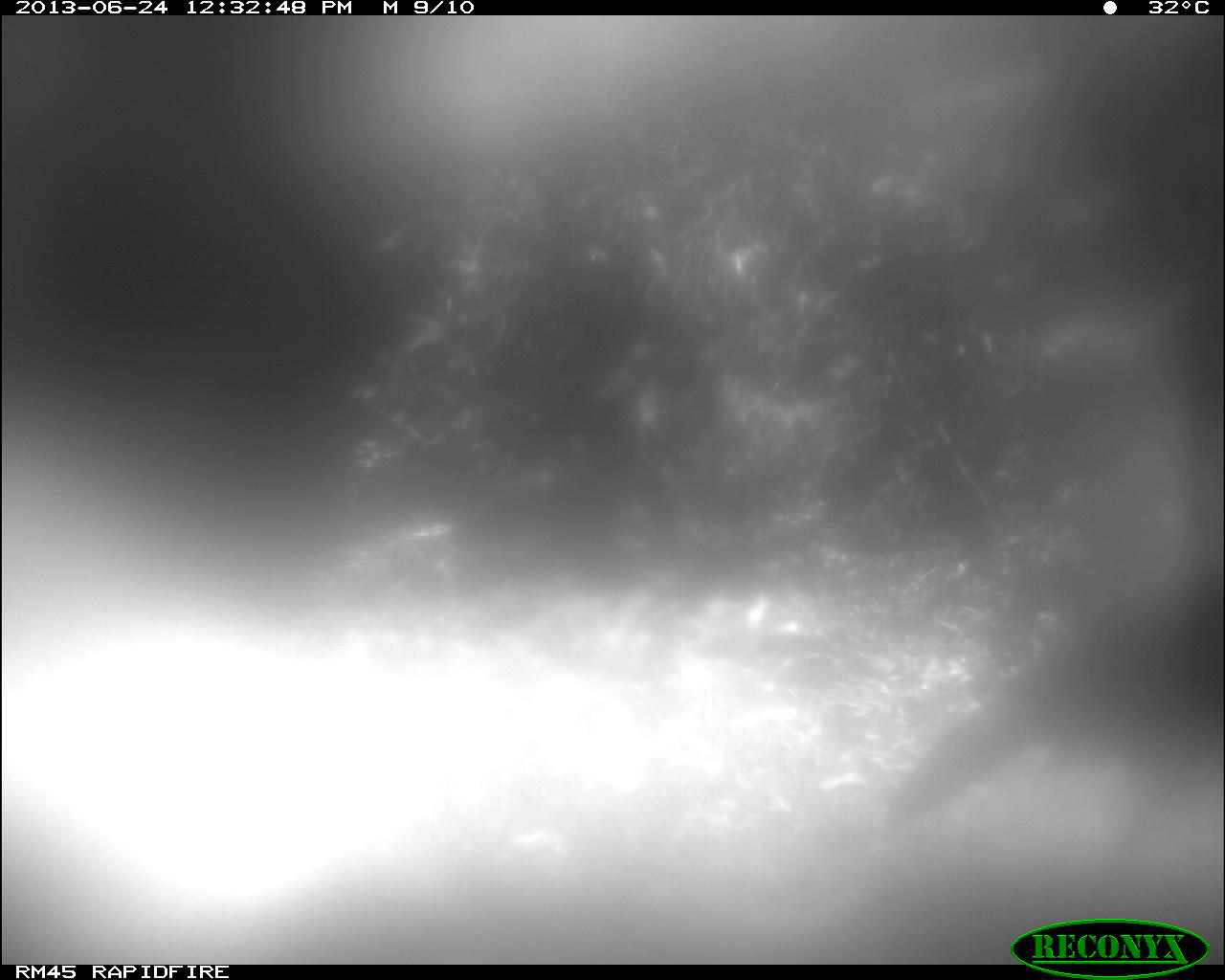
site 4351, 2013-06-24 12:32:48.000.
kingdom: Animalia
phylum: Chordata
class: Aves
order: Galliformes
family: Phasianidae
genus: Meleagris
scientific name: Meleagris ocellata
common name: ocellated turkey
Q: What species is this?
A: Meleagris ocellata (ocellated turkey).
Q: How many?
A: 1.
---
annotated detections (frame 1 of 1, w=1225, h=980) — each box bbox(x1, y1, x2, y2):
meleagris ocellata: bbox(885, 567, 1225, 864)